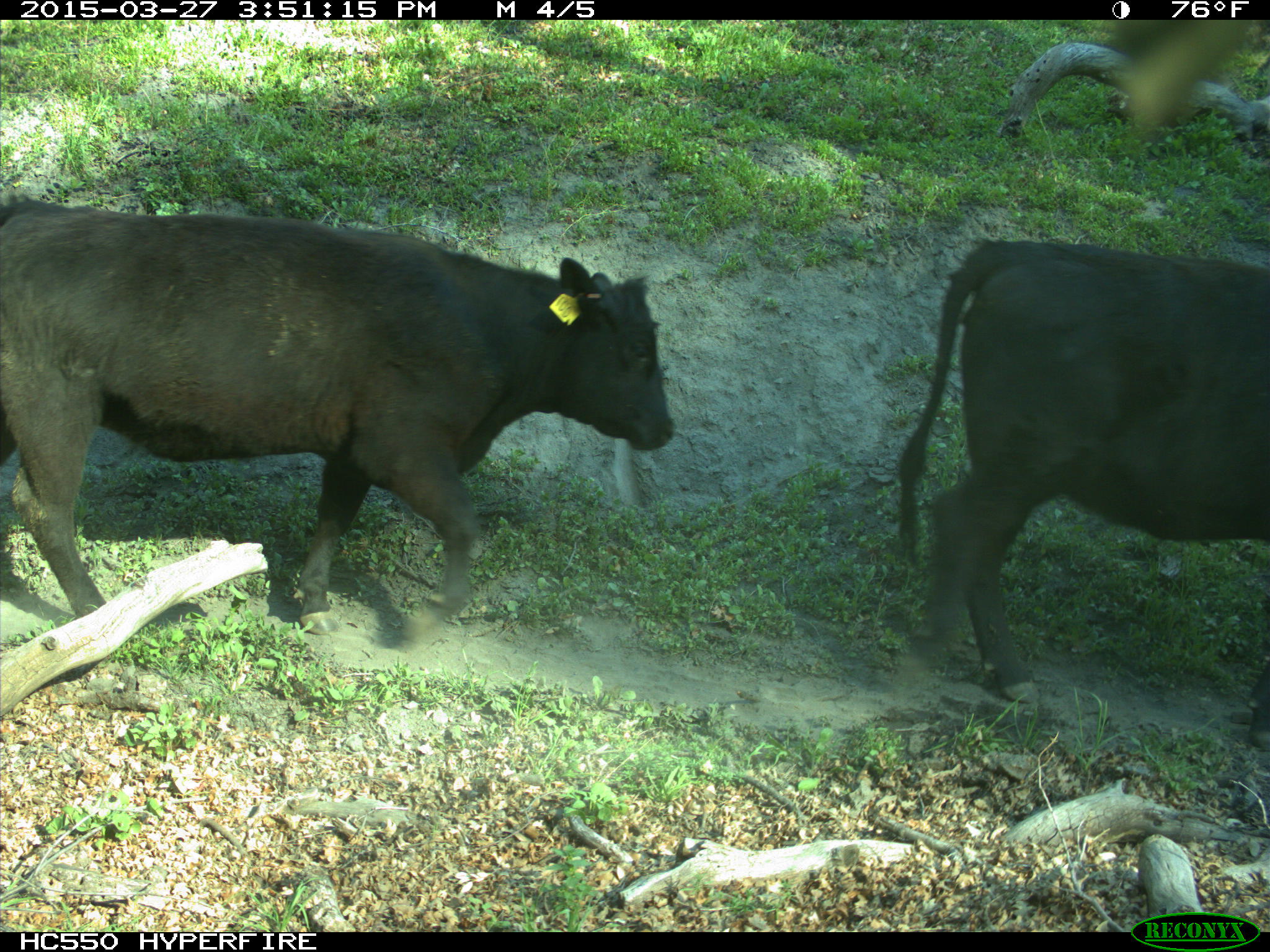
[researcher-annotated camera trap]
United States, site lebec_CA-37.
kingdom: Animalia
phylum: Chordata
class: Mammalia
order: Artiodactyla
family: Bovidae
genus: Bos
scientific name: Bos taurus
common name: domestic cow